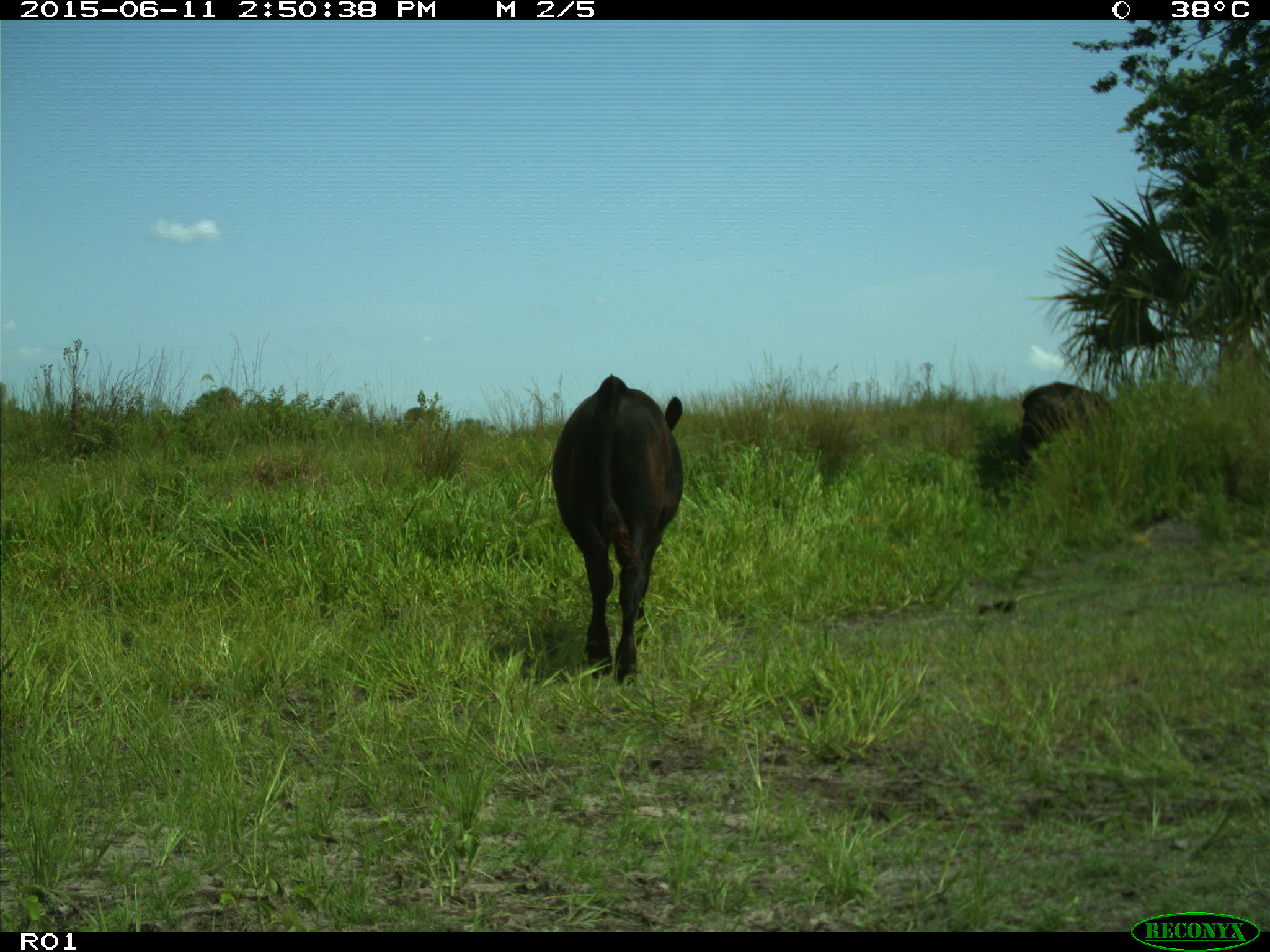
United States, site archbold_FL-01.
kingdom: Animalia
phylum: Chordata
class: Mammalia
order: Artiodactyla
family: Bovidae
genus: Bos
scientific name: Bos taurus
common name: domestic cow